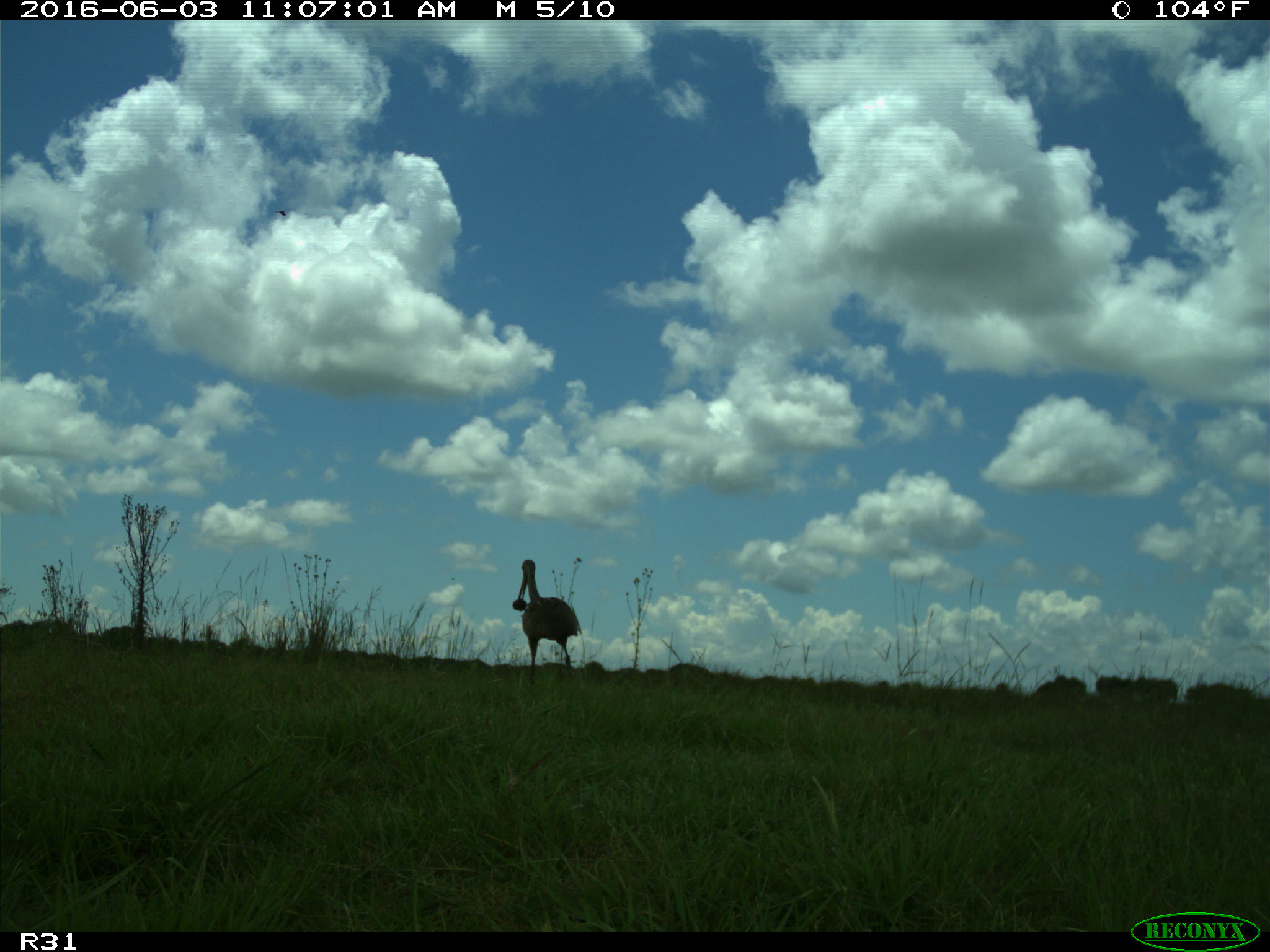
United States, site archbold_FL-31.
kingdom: Animalia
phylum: Chordata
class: Aves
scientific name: Aves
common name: birds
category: unidentified bird